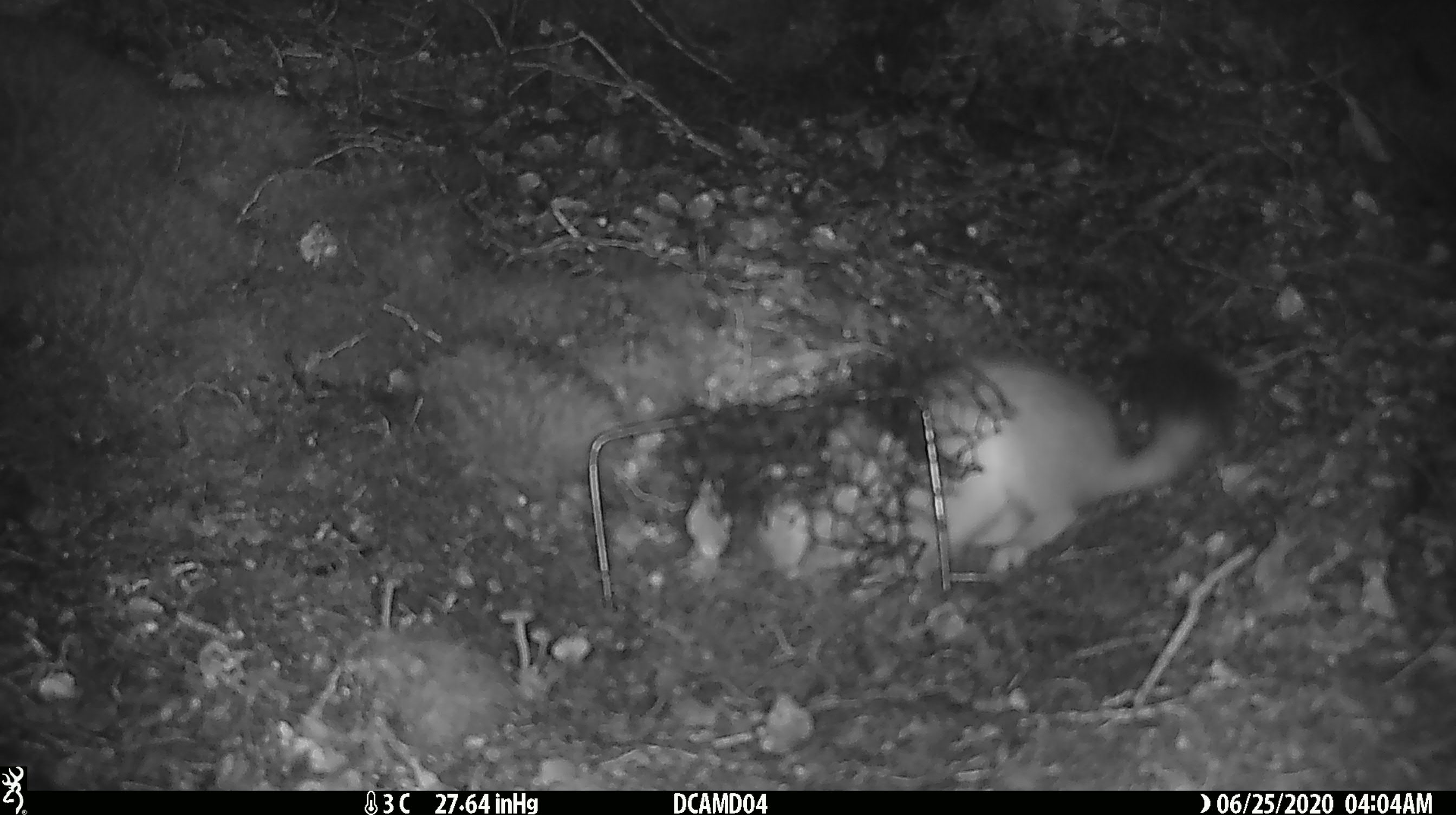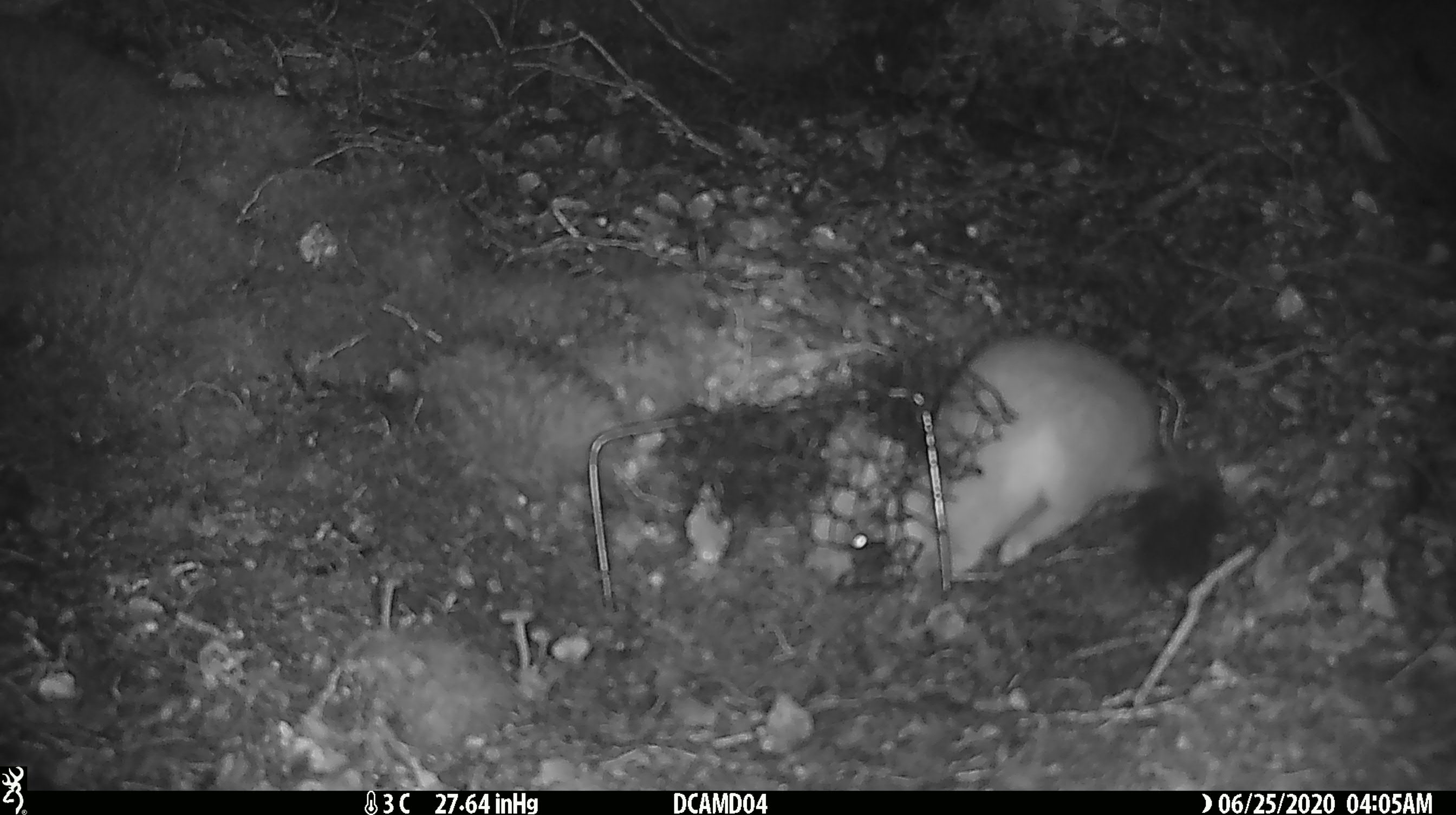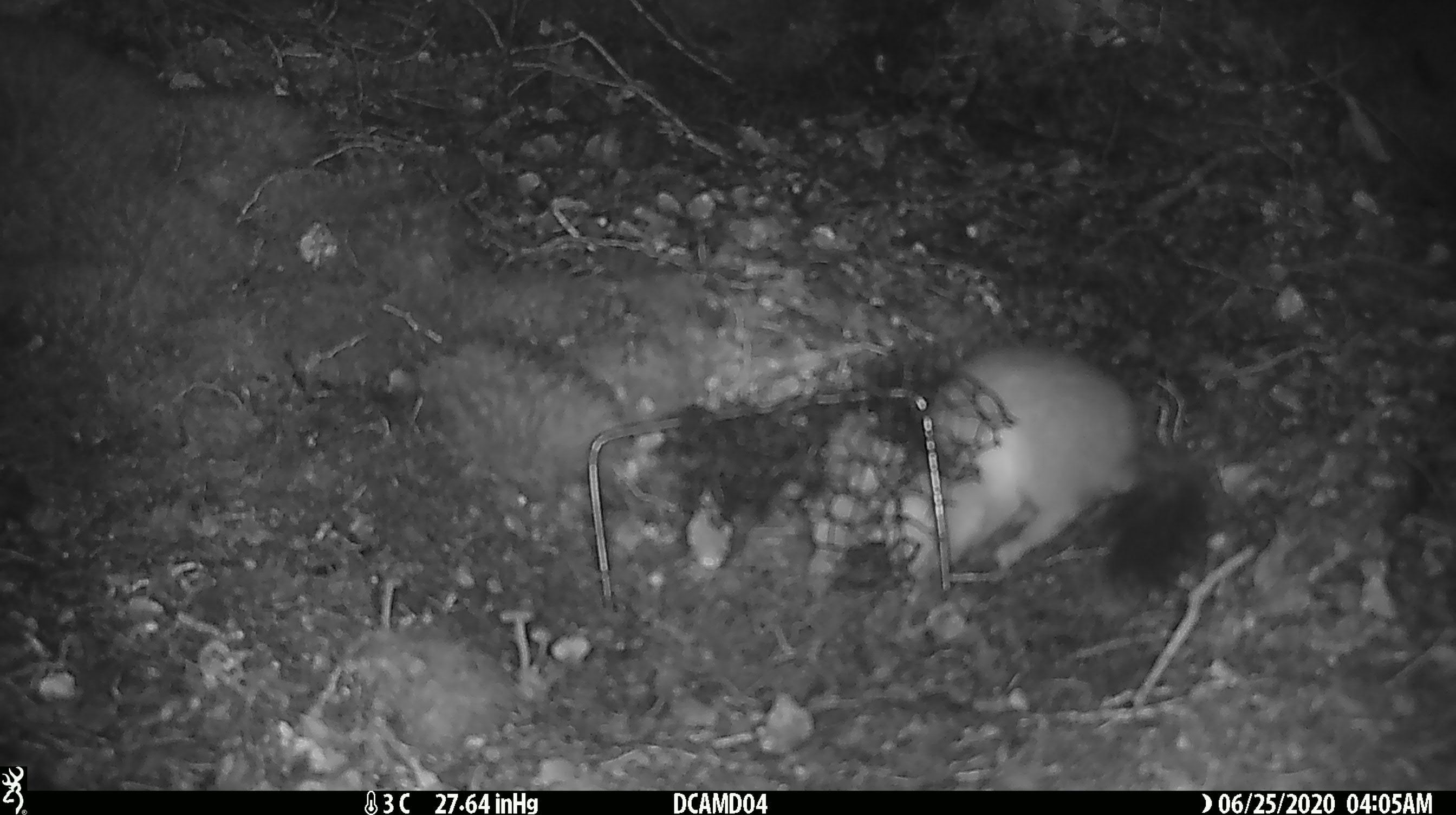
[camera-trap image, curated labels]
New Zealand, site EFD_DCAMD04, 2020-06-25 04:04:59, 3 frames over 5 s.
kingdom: Animalia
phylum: Chordata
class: Mammalia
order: Carnivora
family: Mustelidae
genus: Mustela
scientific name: Mustela erminea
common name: stoat